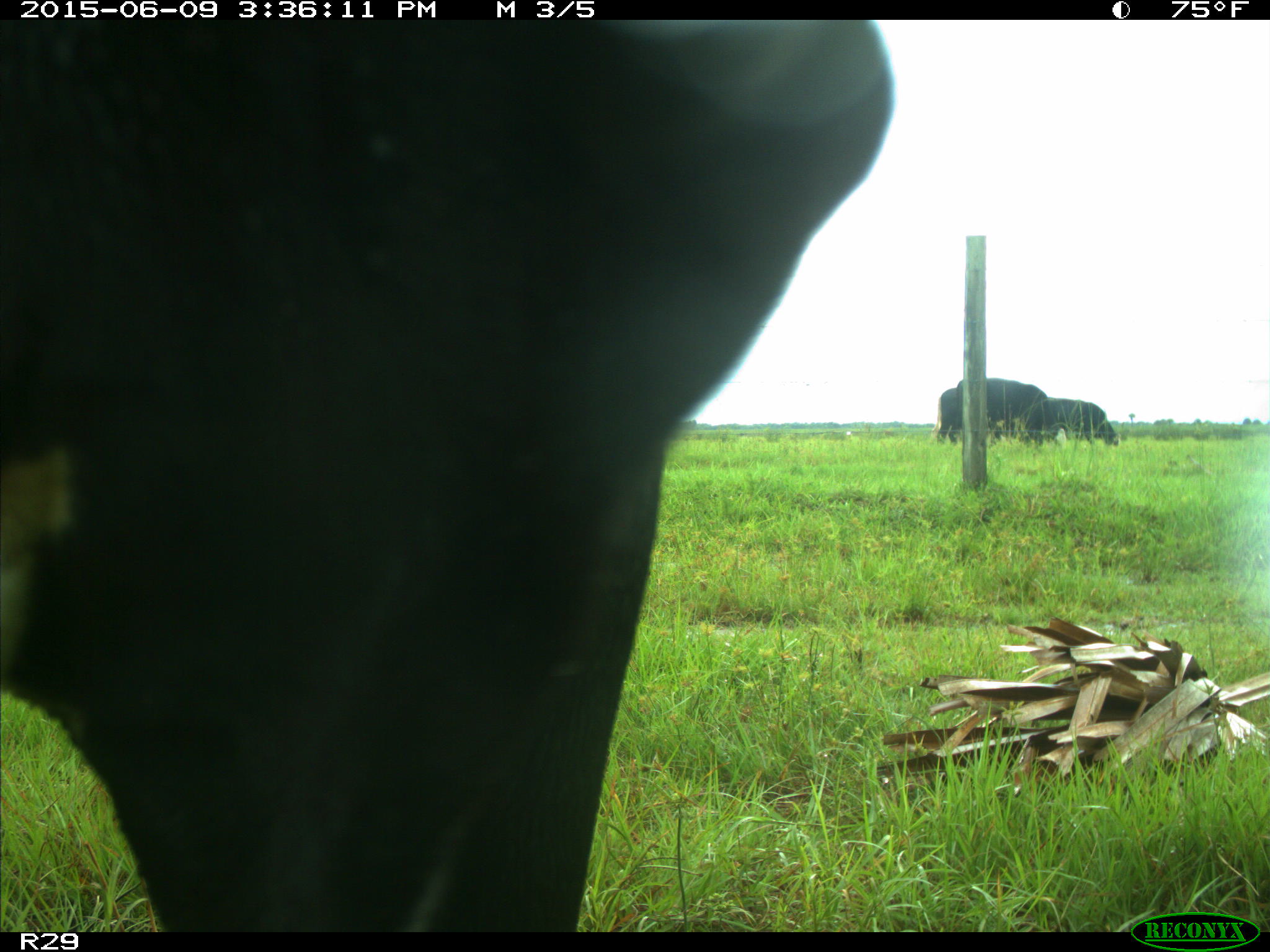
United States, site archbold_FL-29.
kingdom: Animalia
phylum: Chordata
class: Mammalia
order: Artiodactyla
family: Bovidae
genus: Bos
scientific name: Bos taurus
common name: domestic cow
Bos taurus (domestic cow).